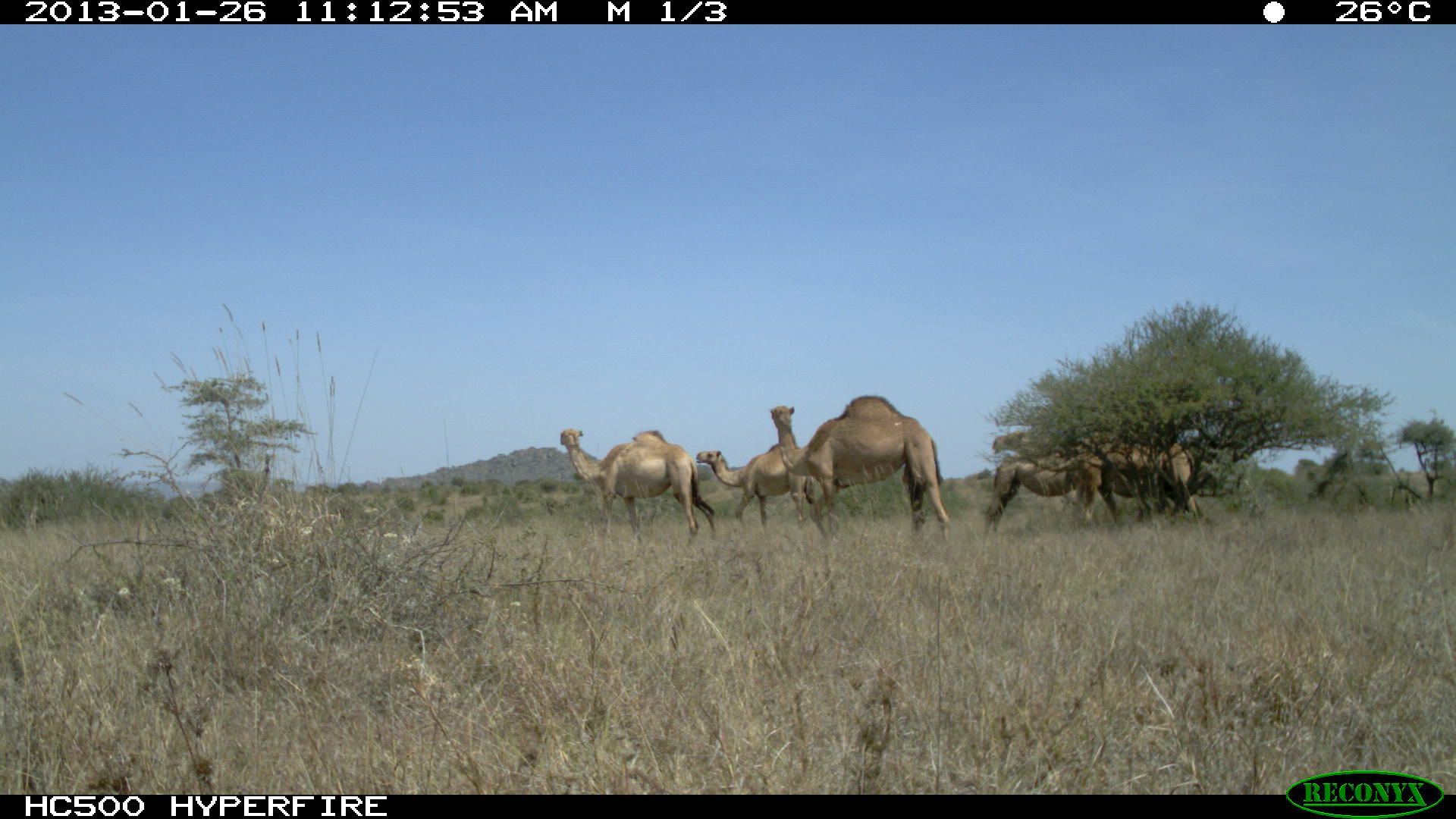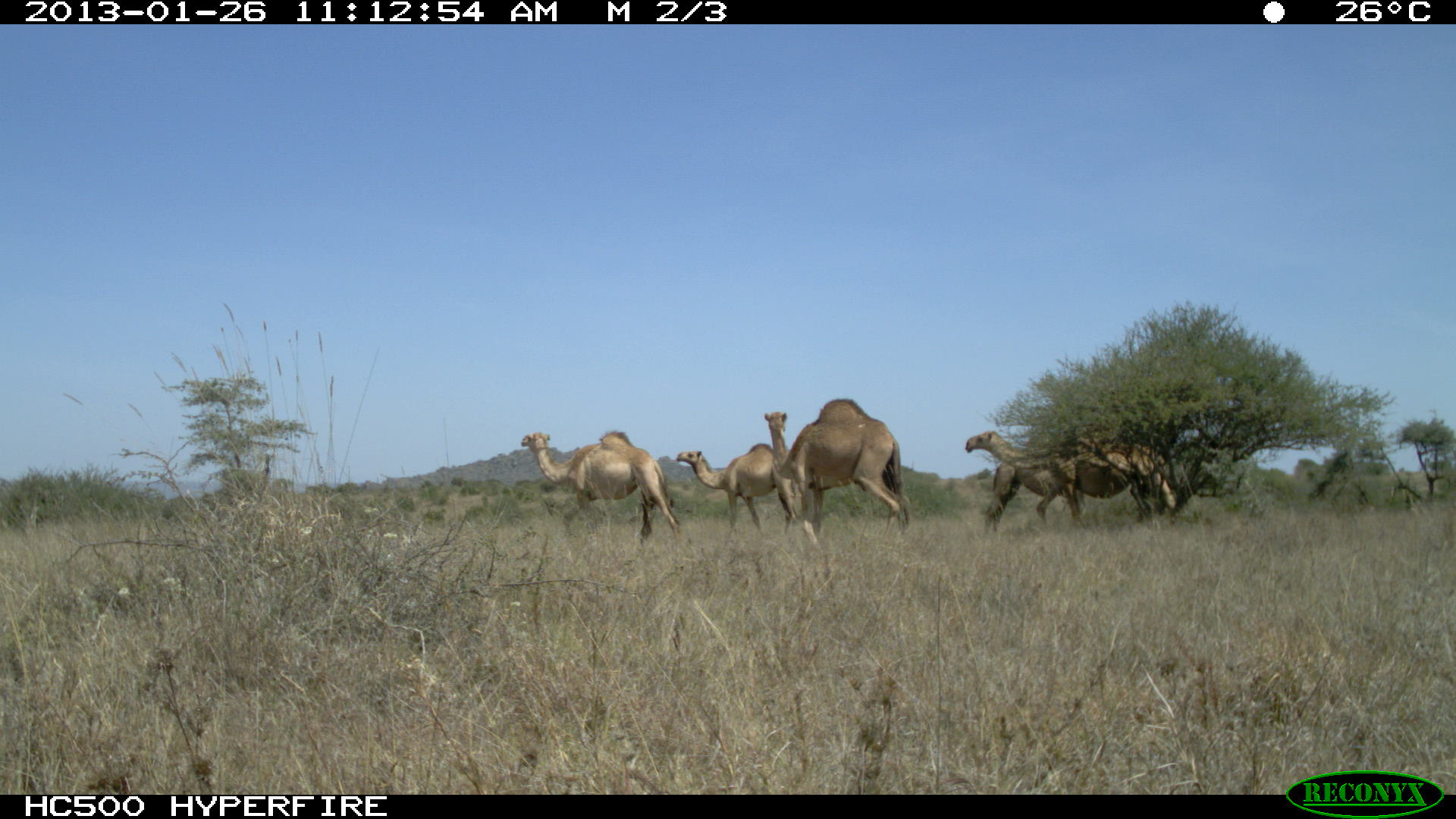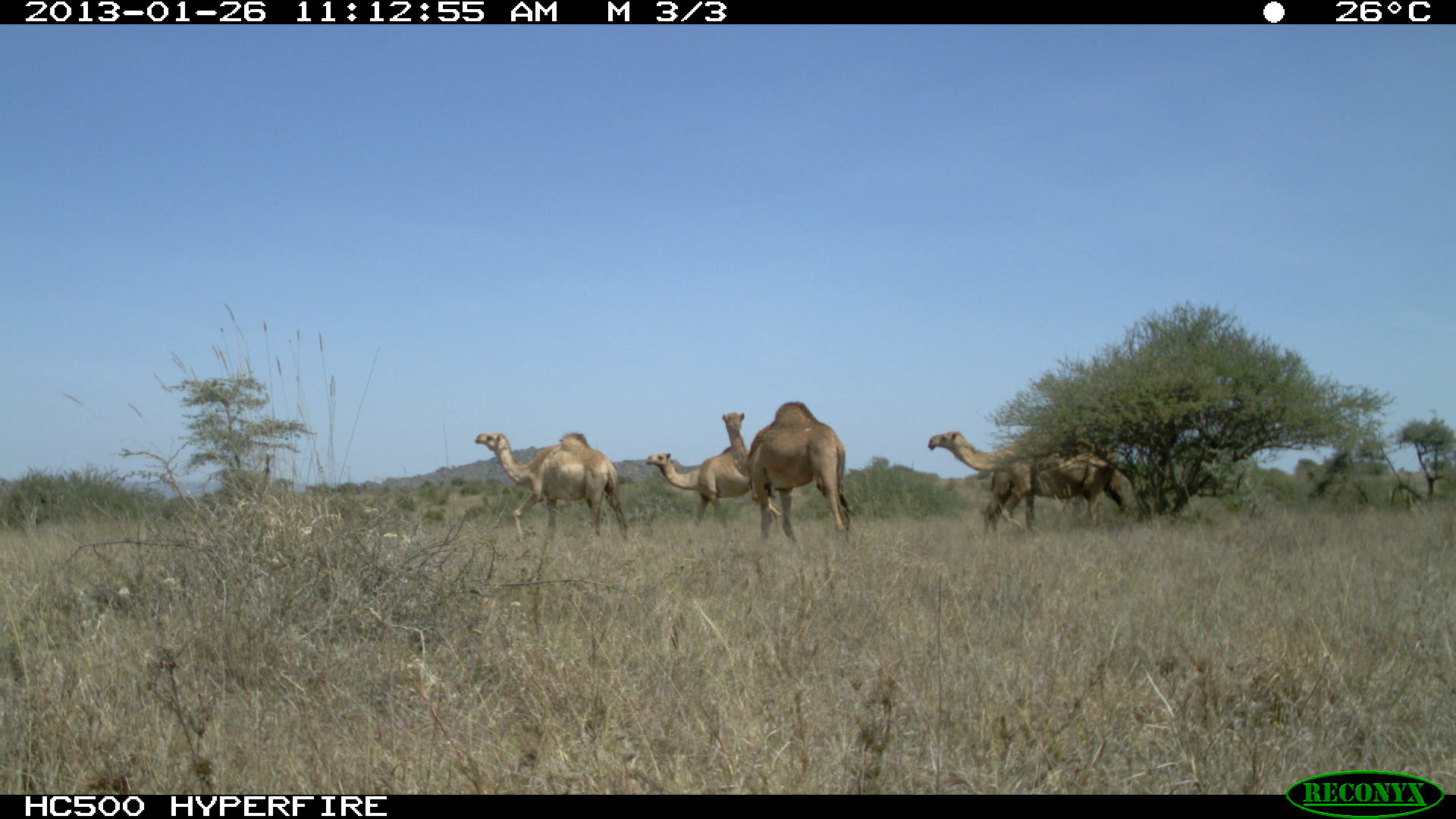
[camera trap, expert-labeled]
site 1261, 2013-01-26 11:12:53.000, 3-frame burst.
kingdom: Animalia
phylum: Chordata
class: Mammalia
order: Artiodactyla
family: Camelidae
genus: Camelus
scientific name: Camelus dromedarius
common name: dromedary camel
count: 5